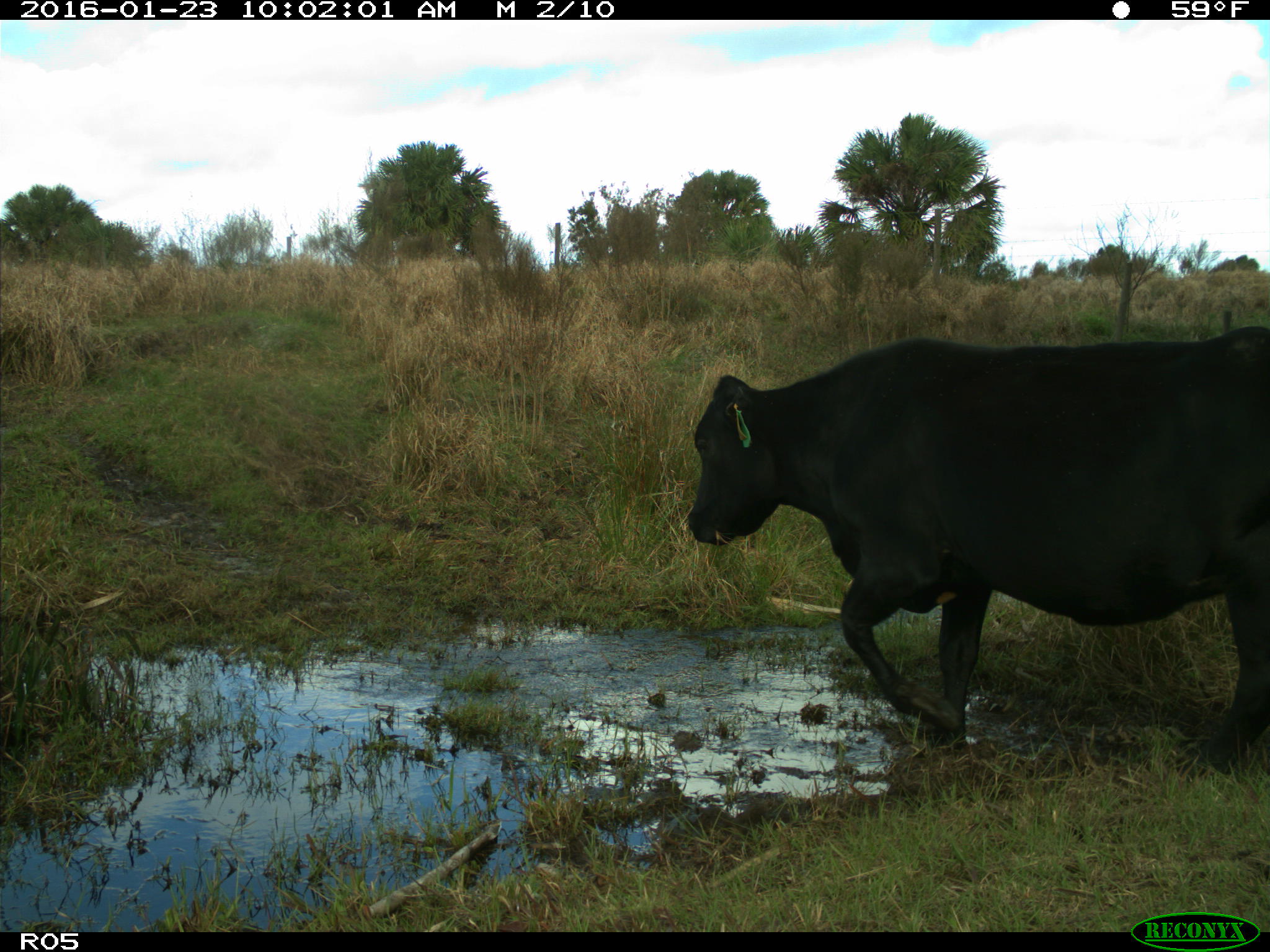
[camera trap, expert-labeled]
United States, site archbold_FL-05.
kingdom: Animalia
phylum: Chordata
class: Mammalia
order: Artiodactyla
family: Bovidae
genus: Bos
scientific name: Bos taurus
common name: domestic cow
Bos taurus (domestic cow).